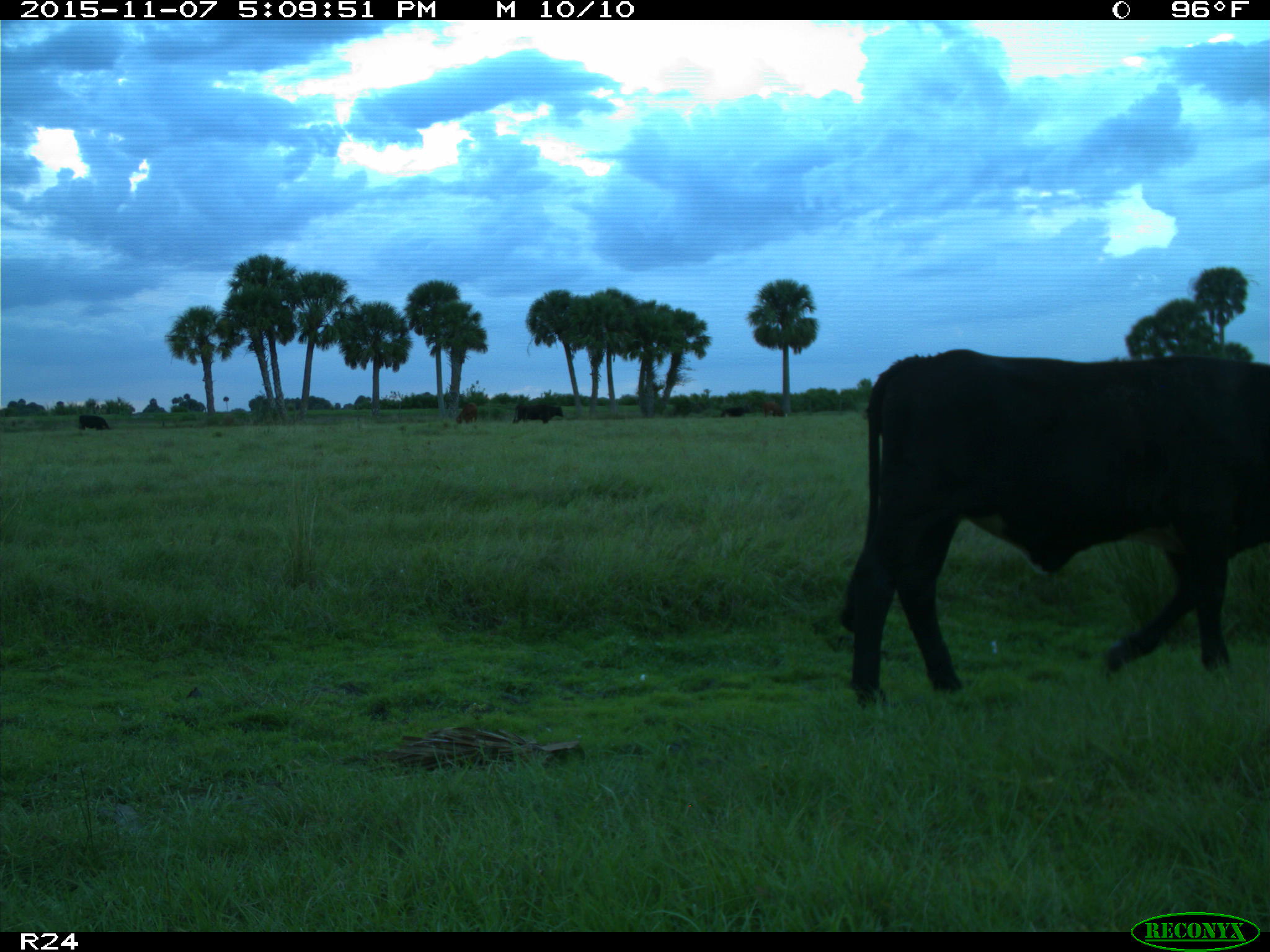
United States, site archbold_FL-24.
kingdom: Animalia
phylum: Chordata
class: Mammalia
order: Artiodactyla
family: Bovidae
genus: Bos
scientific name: Bos taurus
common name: domestic cow